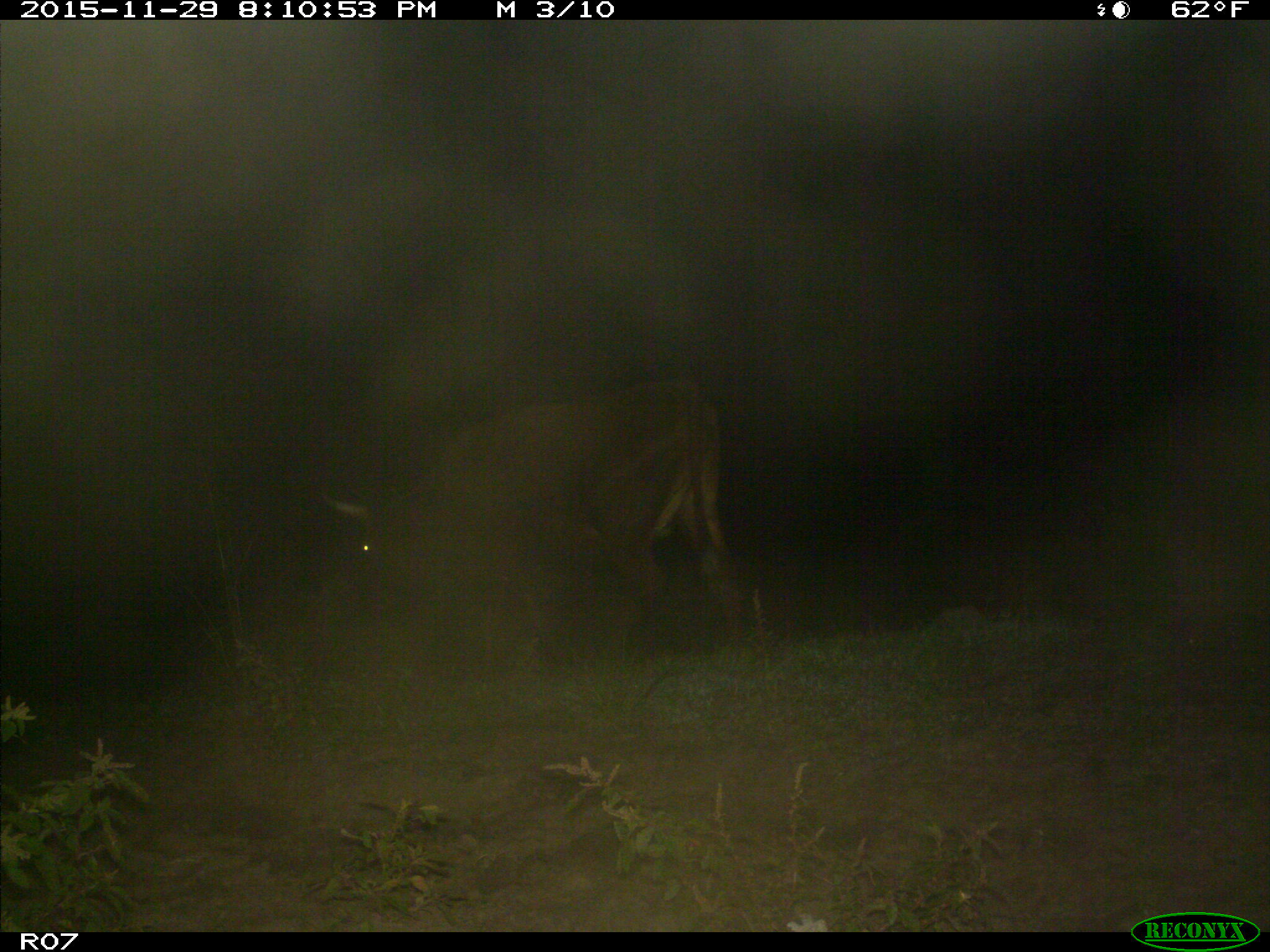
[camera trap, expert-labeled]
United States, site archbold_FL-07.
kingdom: Animalia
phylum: Chordata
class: Mammalia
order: Artiodactyla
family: Bovidae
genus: Bos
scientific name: Bos taurus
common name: domestic cow